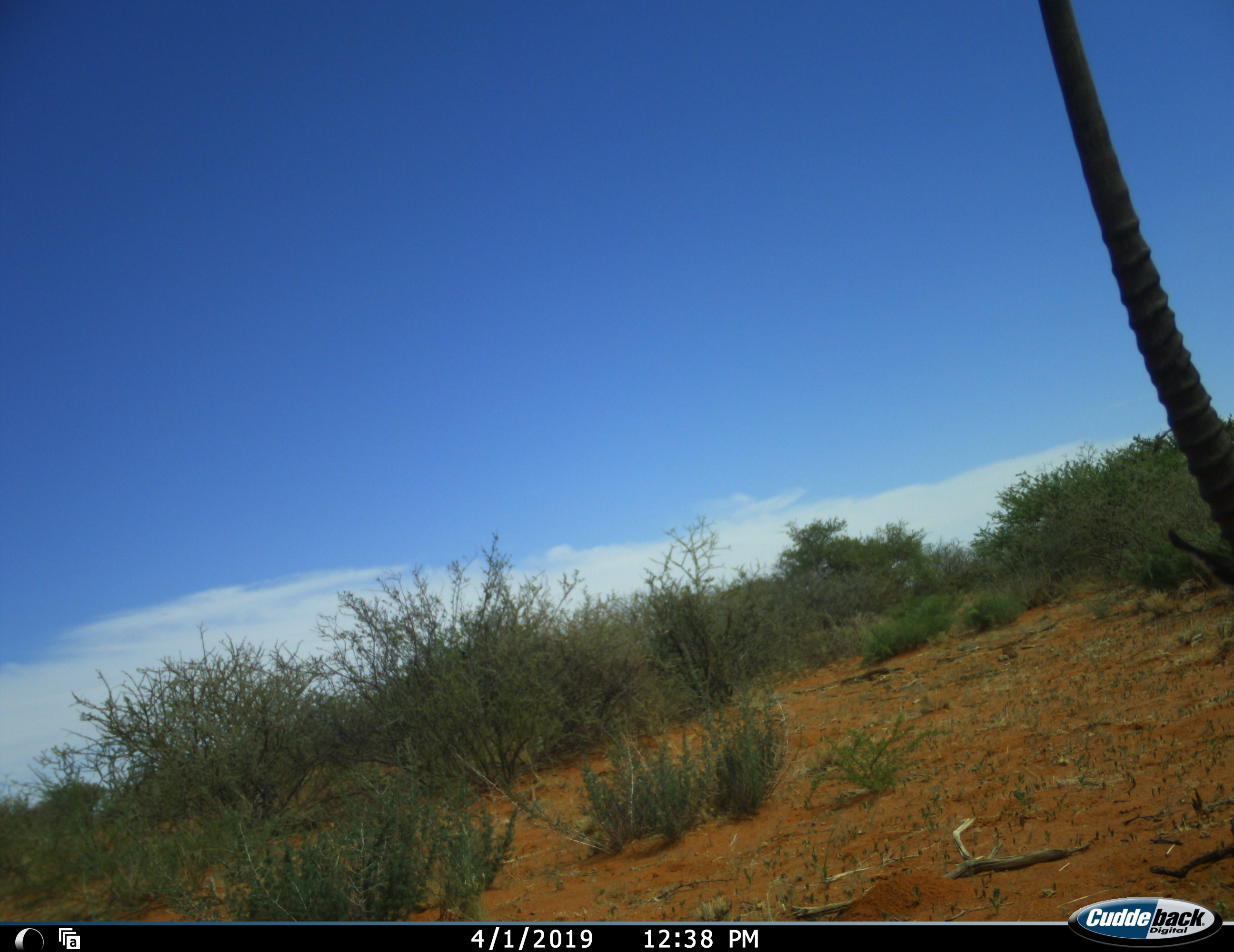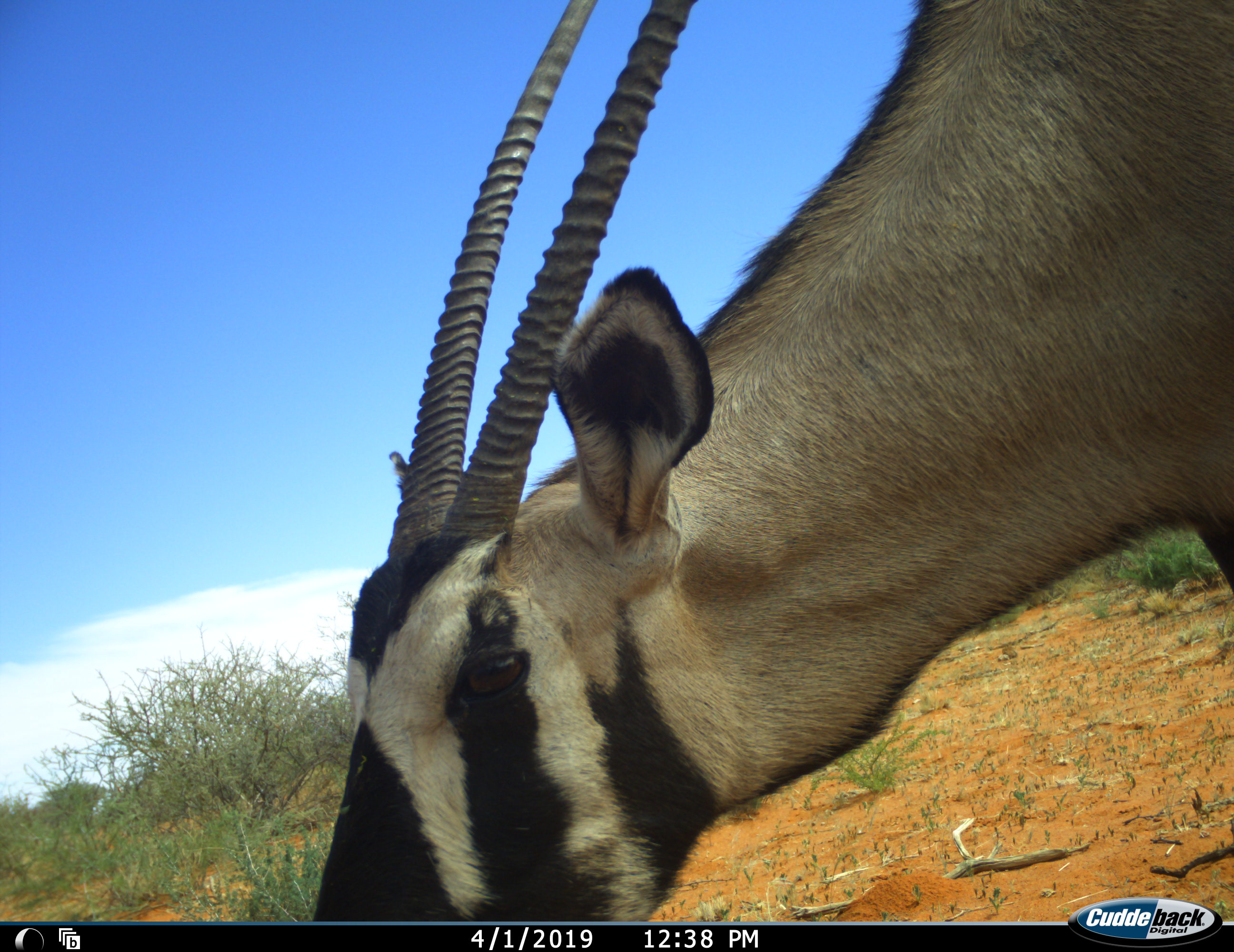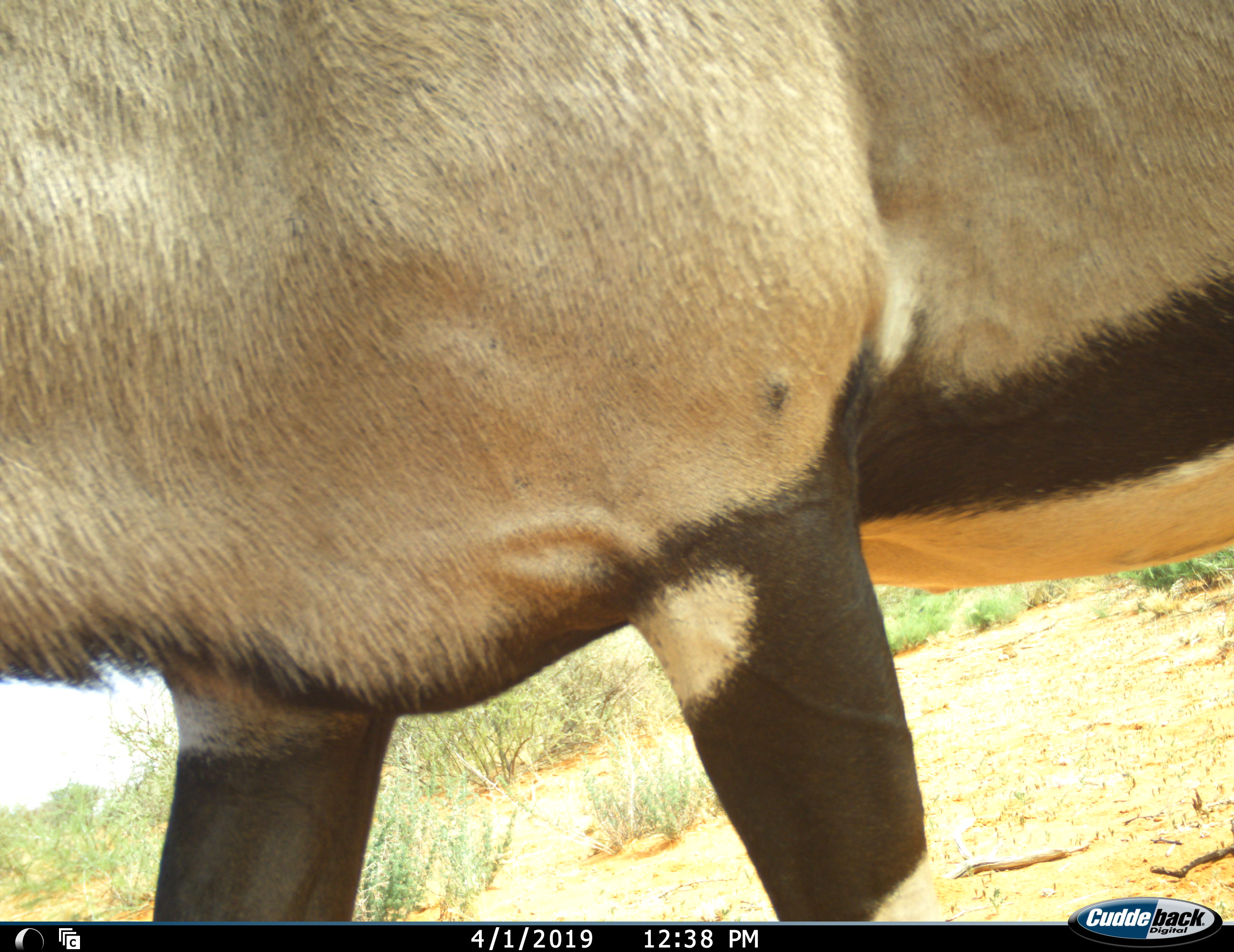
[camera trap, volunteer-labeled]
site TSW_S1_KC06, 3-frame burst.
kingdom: Animalia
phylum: Chordata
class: Mammalia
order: Artiodactyla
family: Bovidae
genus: Oryx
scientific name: Oryx gazella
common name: gemsbok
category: oryx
Oryx (gemsbok) (Oryx gazella), count 1. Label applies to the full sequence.